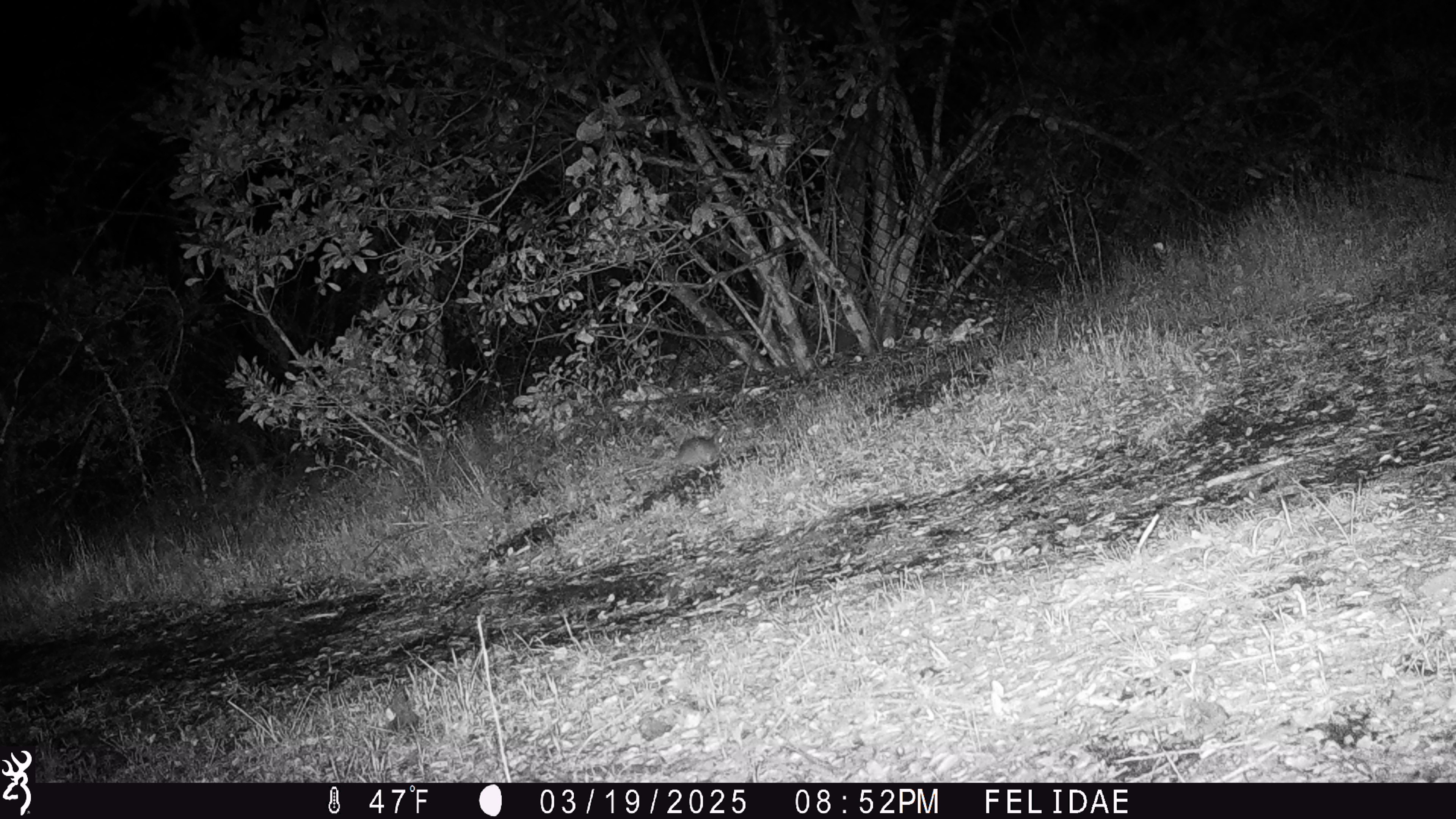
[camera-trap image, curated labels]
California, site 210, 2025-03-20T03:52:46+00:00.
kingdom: Animalia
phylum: Chordata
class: Mammalia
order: Rodentia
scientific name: Rodentia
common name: mouse or rat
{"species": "mouse or rat (Rodentia)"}